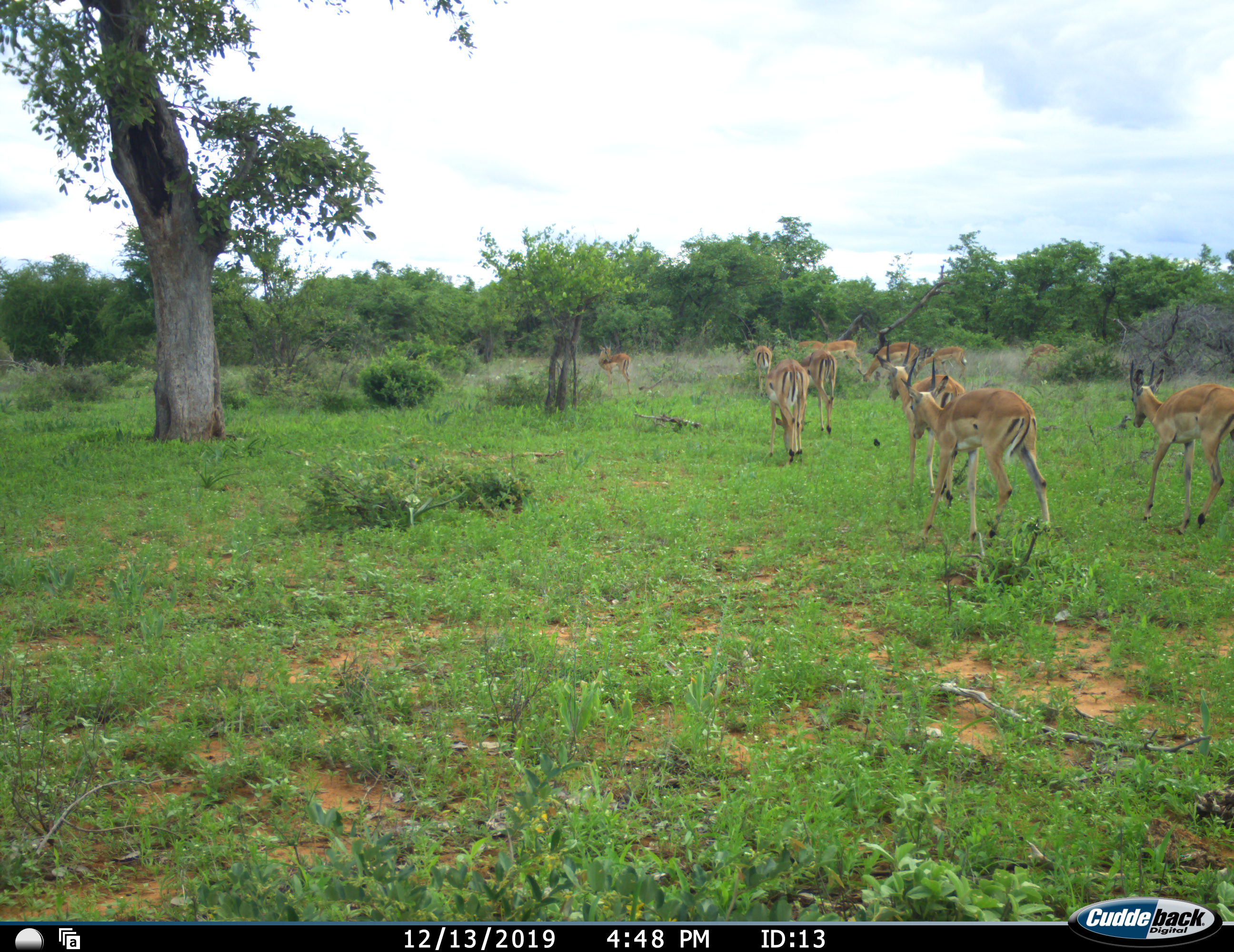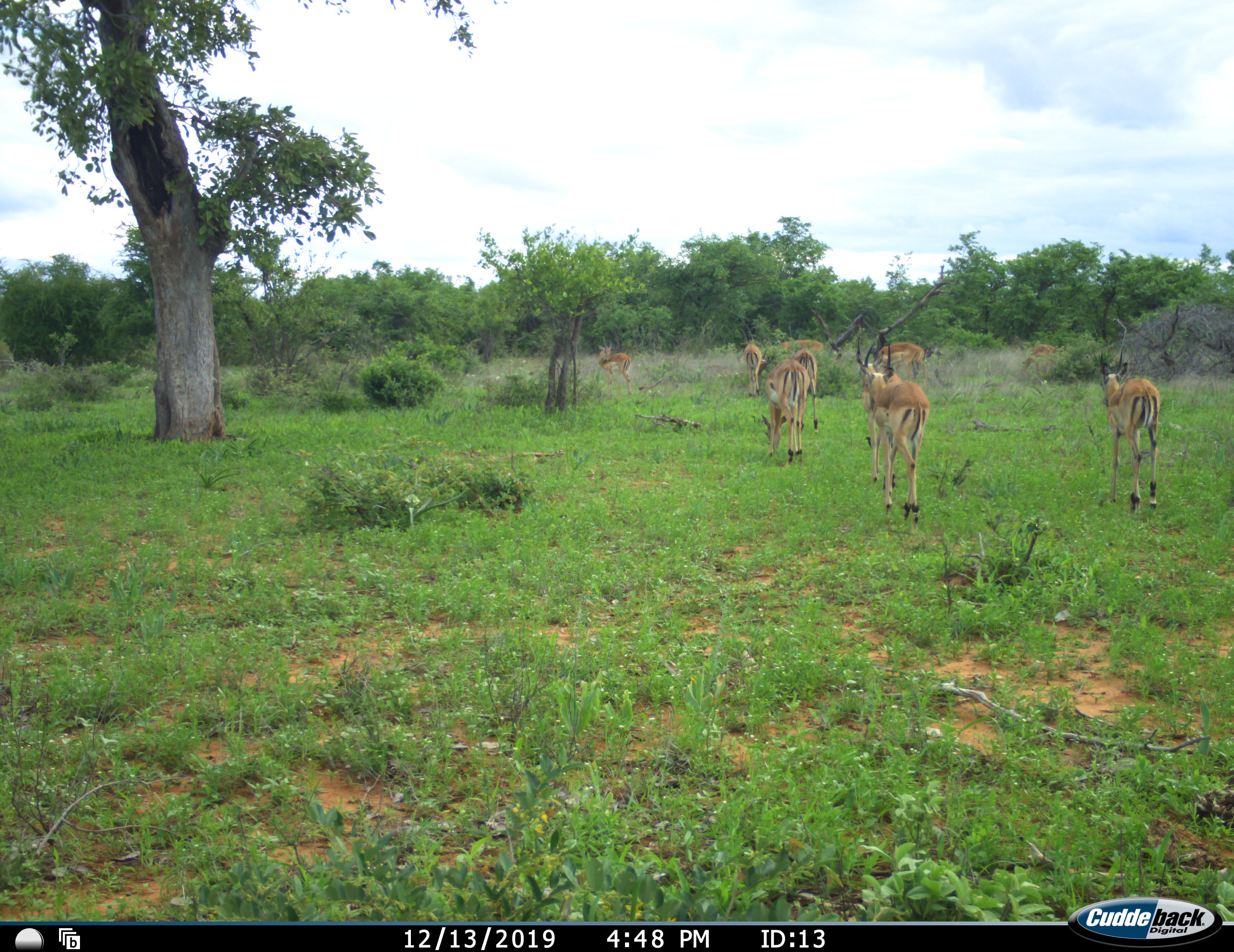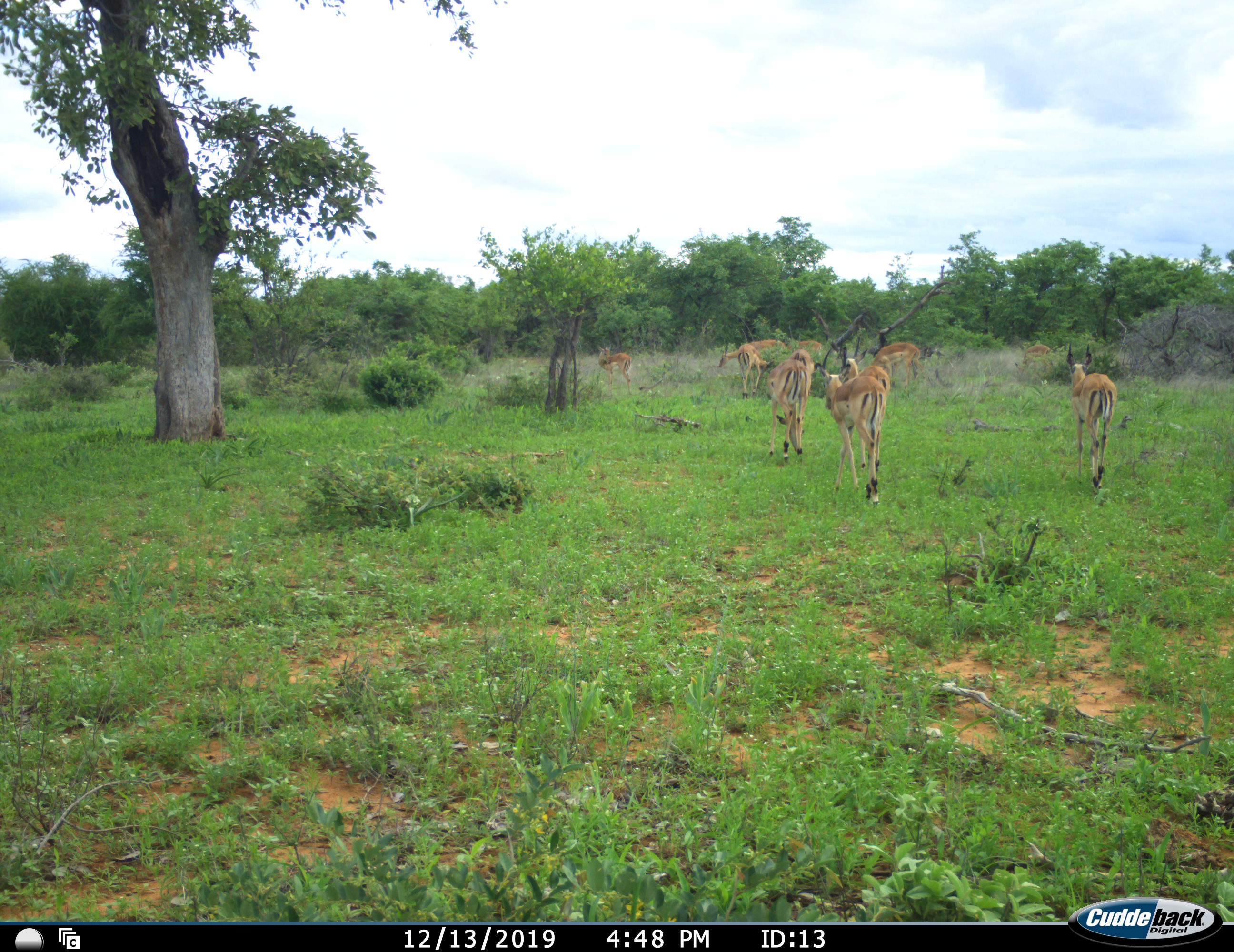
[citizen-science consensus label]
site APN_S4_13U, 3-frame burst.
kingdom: Animalia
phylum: Chordata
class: Mammalia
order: Artiodactyla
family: Bovidae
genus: Aepyceros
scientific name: Aepyceros melampus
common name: impala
Impala (Aepyceros melampus), count 11-50. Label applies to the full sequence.